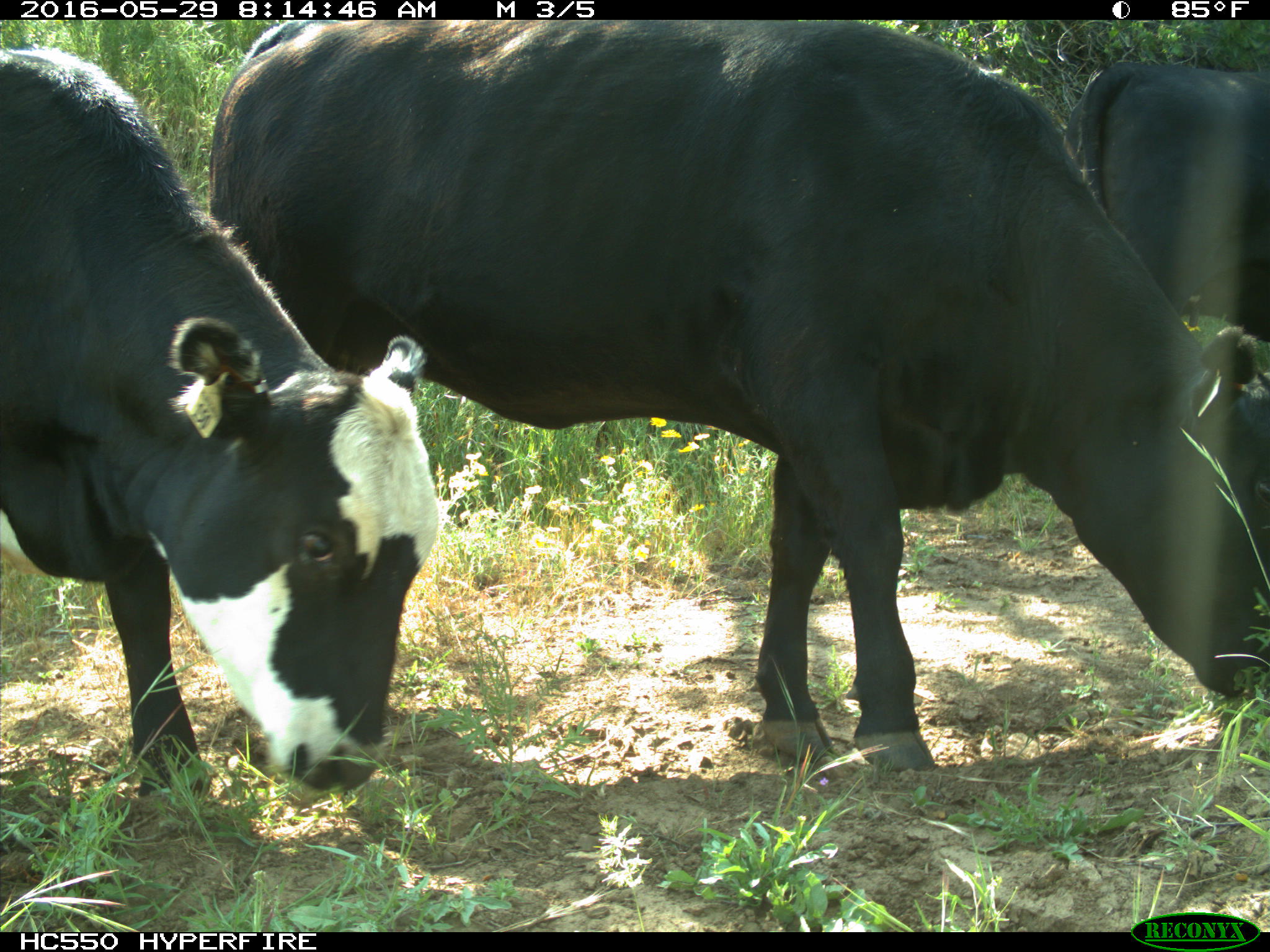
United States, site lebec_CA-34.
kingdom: Animalia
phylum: Chordata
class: Mammalia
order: Artiodactyla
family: Bovidae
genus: Bos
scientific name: Bos taurus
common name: domestic cow